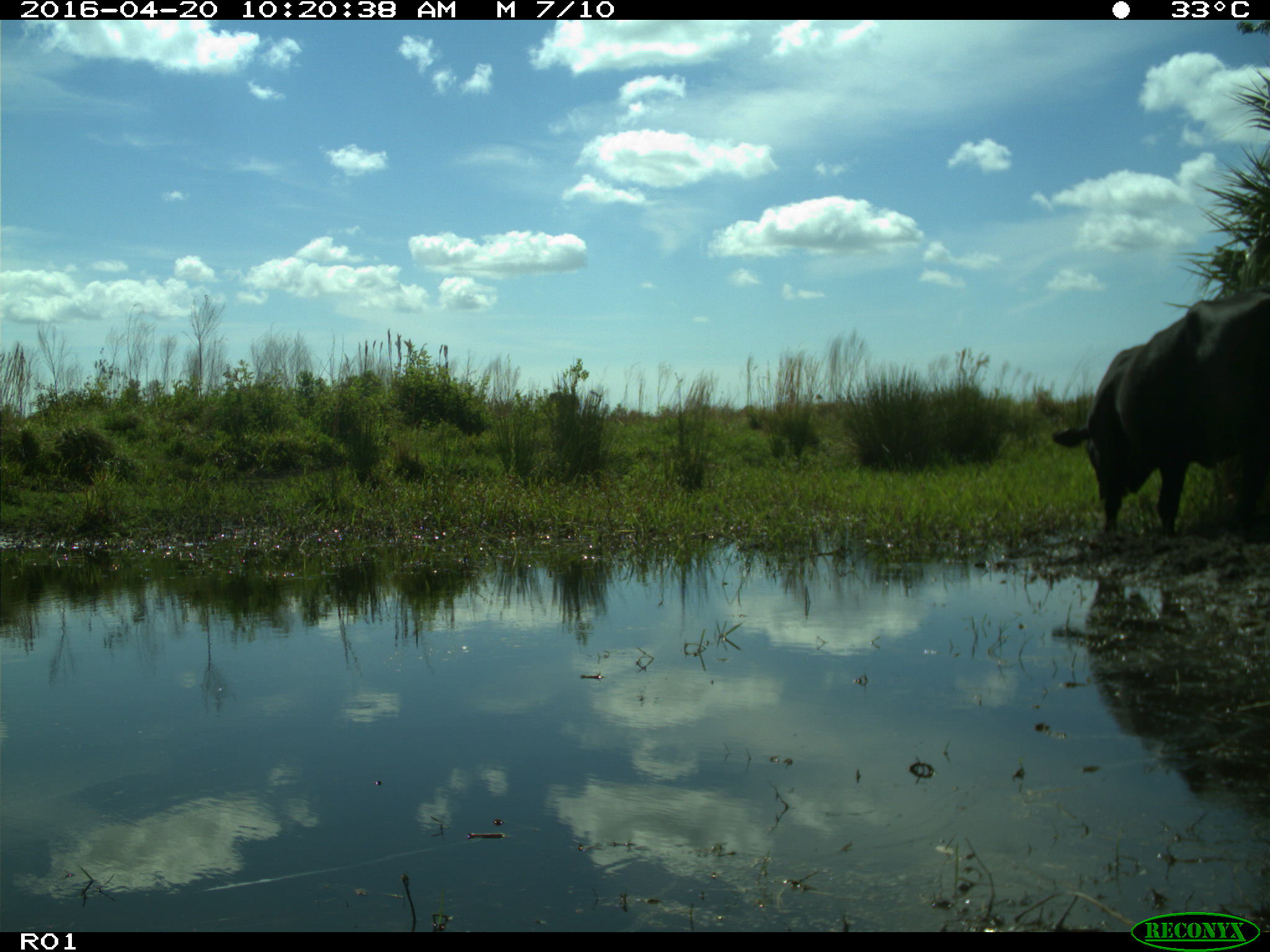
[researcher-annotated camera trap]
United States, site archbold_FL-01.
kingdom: Animalia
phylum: Chordata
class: Mammalia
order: Artiodactyla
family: Bovidae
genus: Bos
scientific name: Bos taurus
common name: domestic cow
Bos taurus (domestic cow).